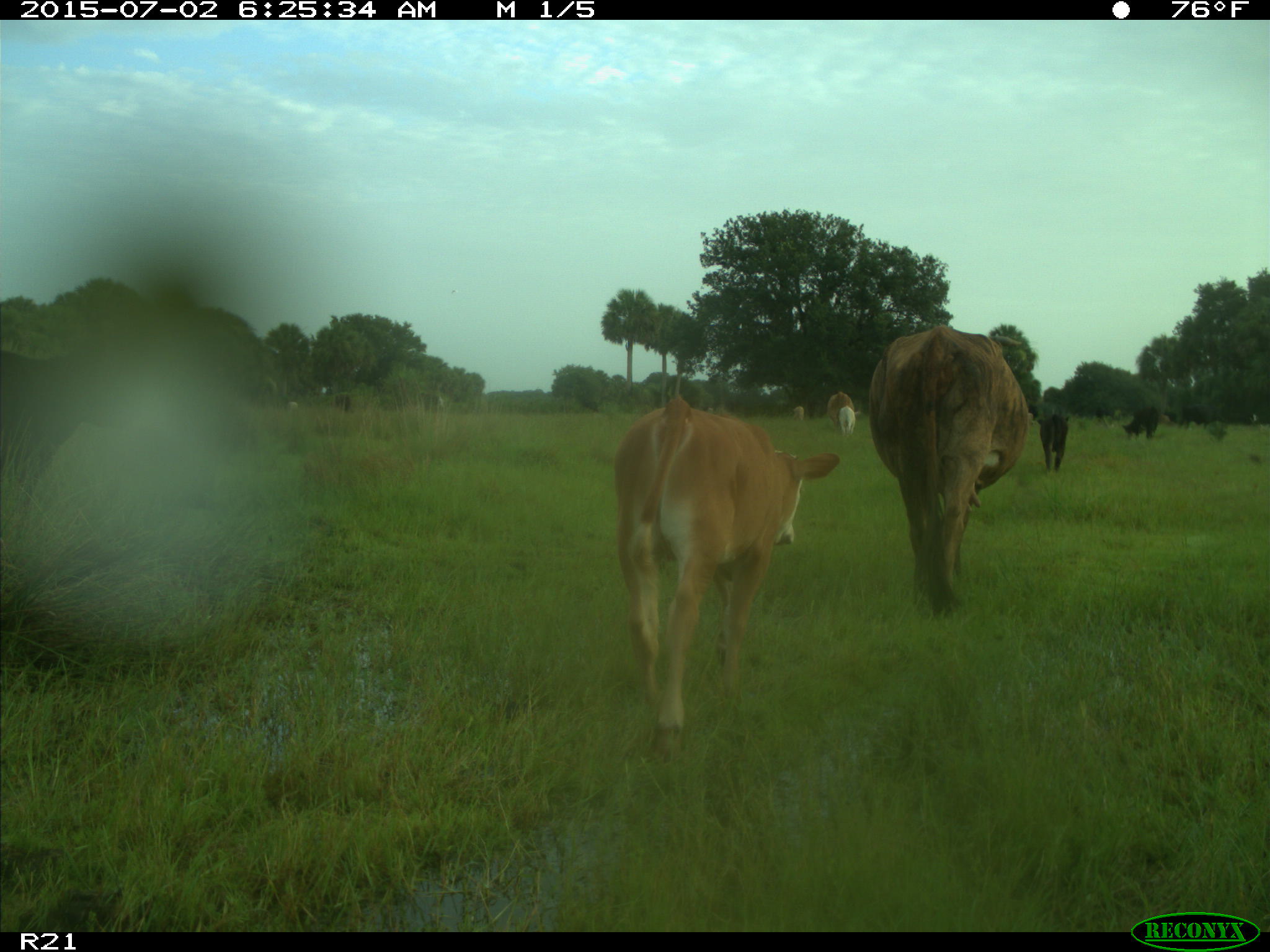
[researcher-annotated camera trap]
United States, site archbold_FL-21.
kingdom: Animalia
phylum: Chordata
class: Mammalia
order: Artiodactyla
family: Bovidae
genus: Bos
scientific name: Bos taurus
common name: domestic cow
Bos taurus (domestic cow).